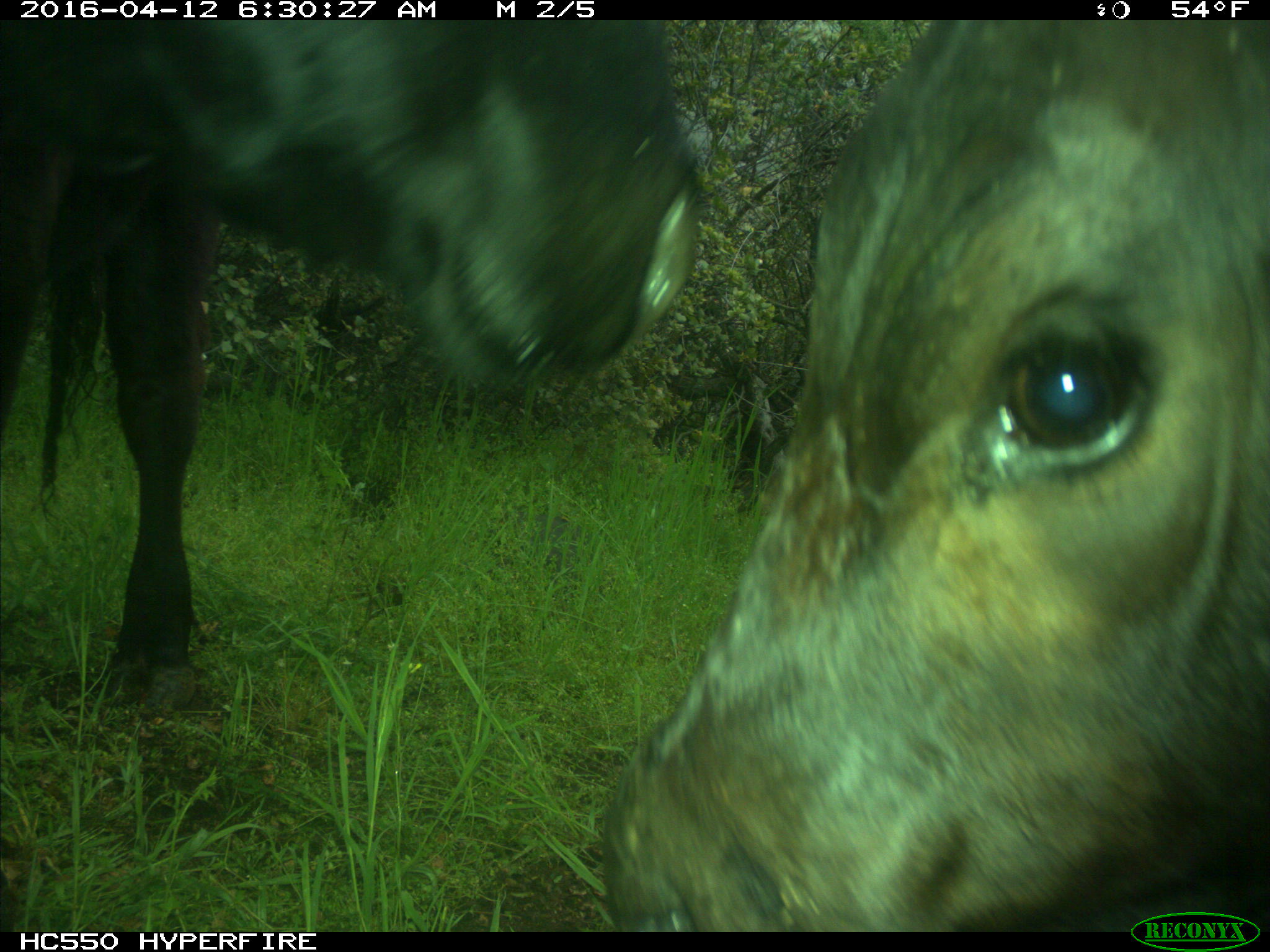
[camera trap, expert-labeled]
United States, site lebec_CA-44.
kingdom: Animalia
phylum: Chordata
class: Mammalia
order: Artiodactyla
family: Bovidae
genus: Bos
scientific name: Bos taurus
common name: domestic cow